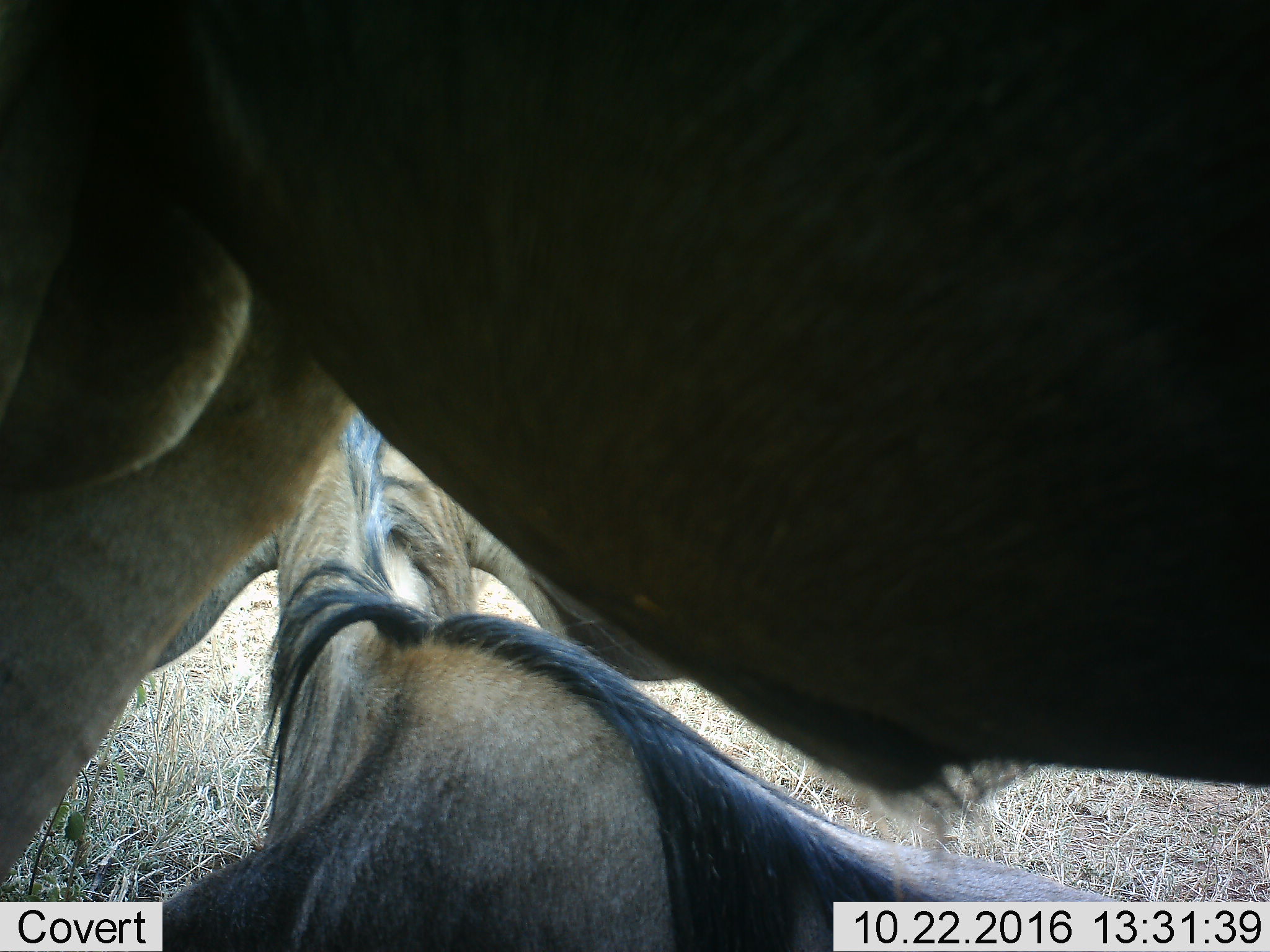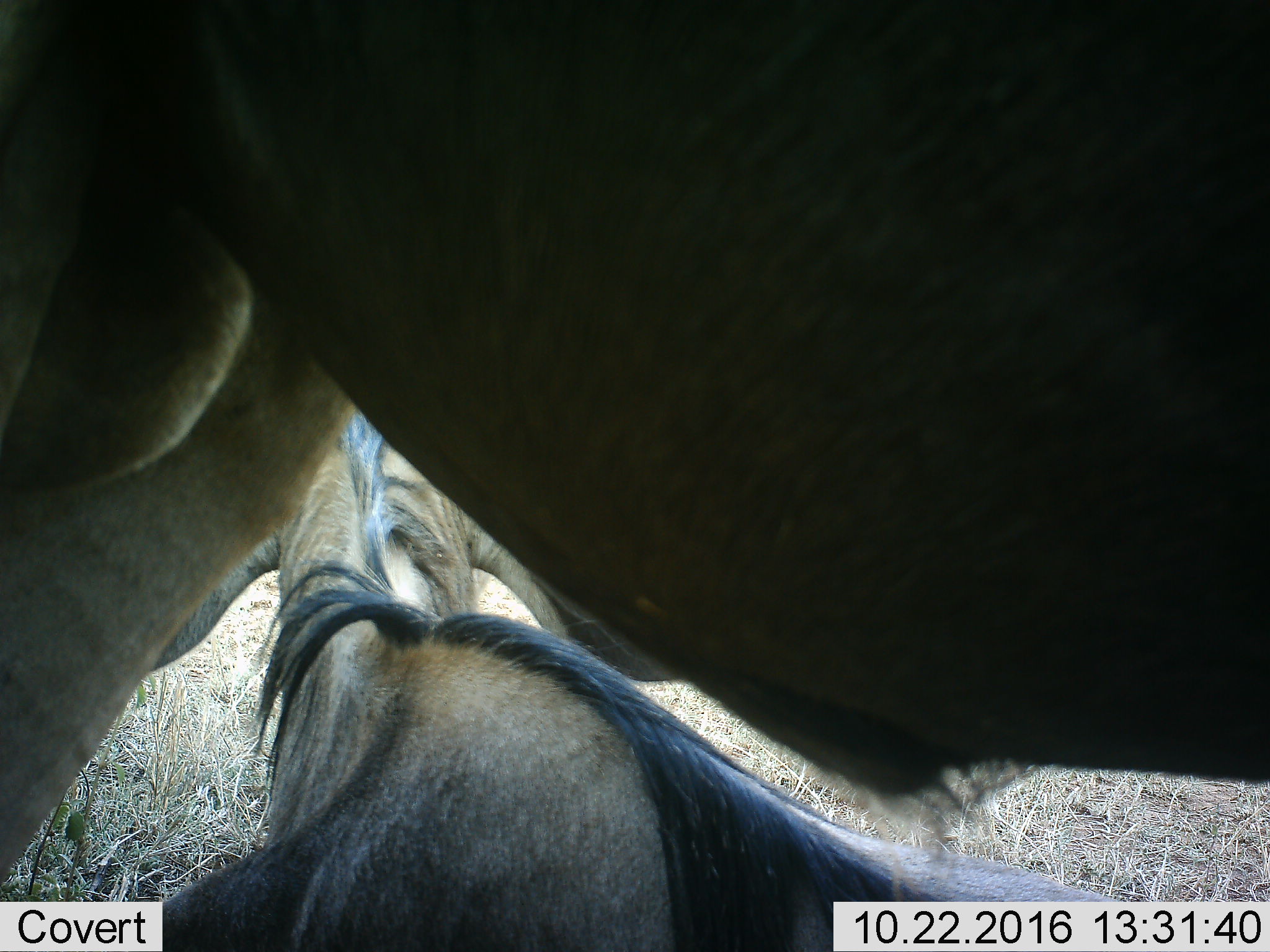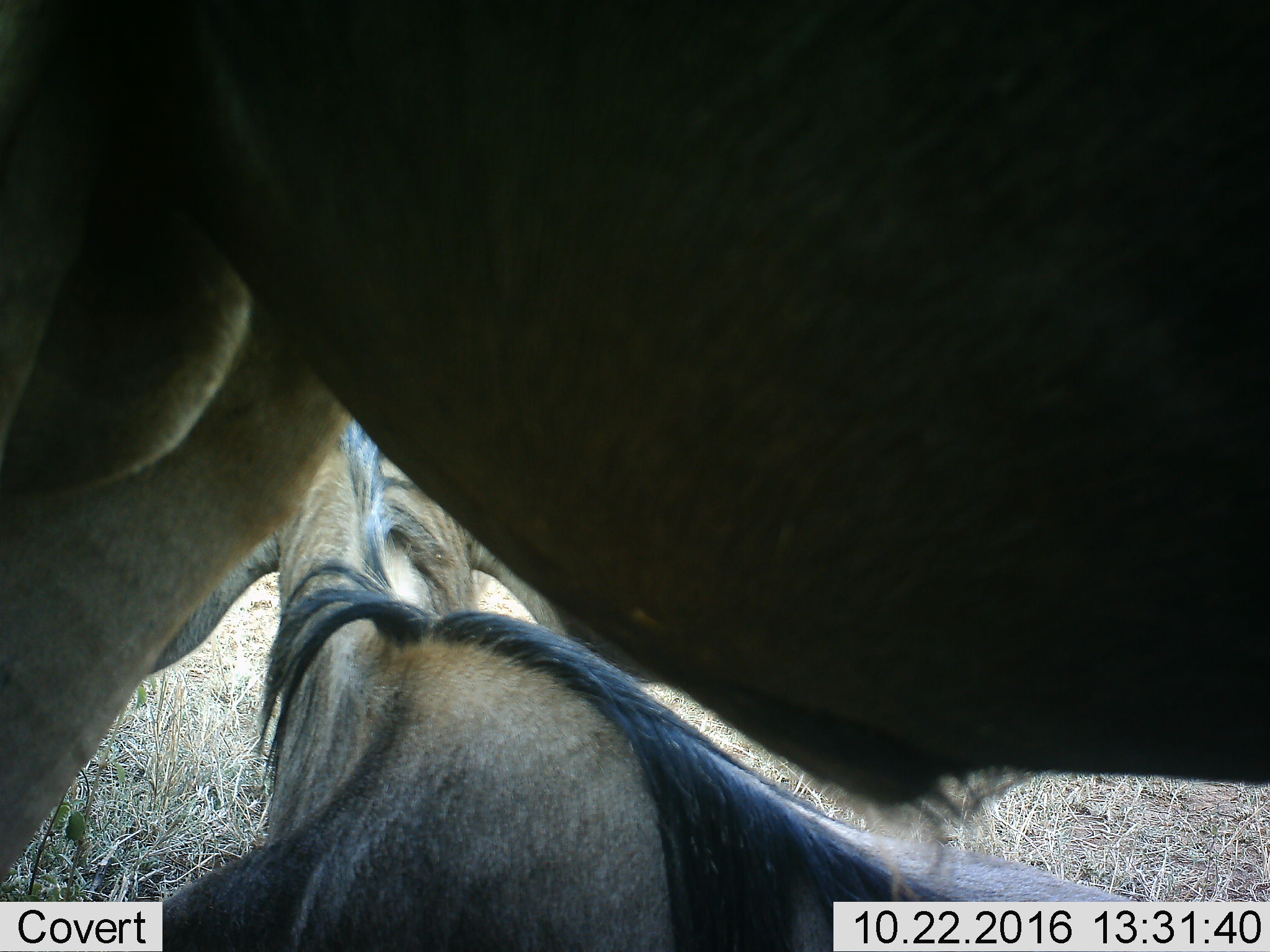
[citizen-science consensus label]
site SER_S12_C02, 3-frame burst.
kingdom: Animalia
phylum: Chordata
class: Mammalia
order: Artiodactyla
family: Bovidae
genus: Connochaetes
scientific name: Connochaetes taurinus taurinus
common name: blue wildebeest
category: wildebeestblue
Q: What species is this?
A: Wildebeestblue (blue wildebeest) (Connochaetes taurinus taurinus).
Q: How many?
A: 2.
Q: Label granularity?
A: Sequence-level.